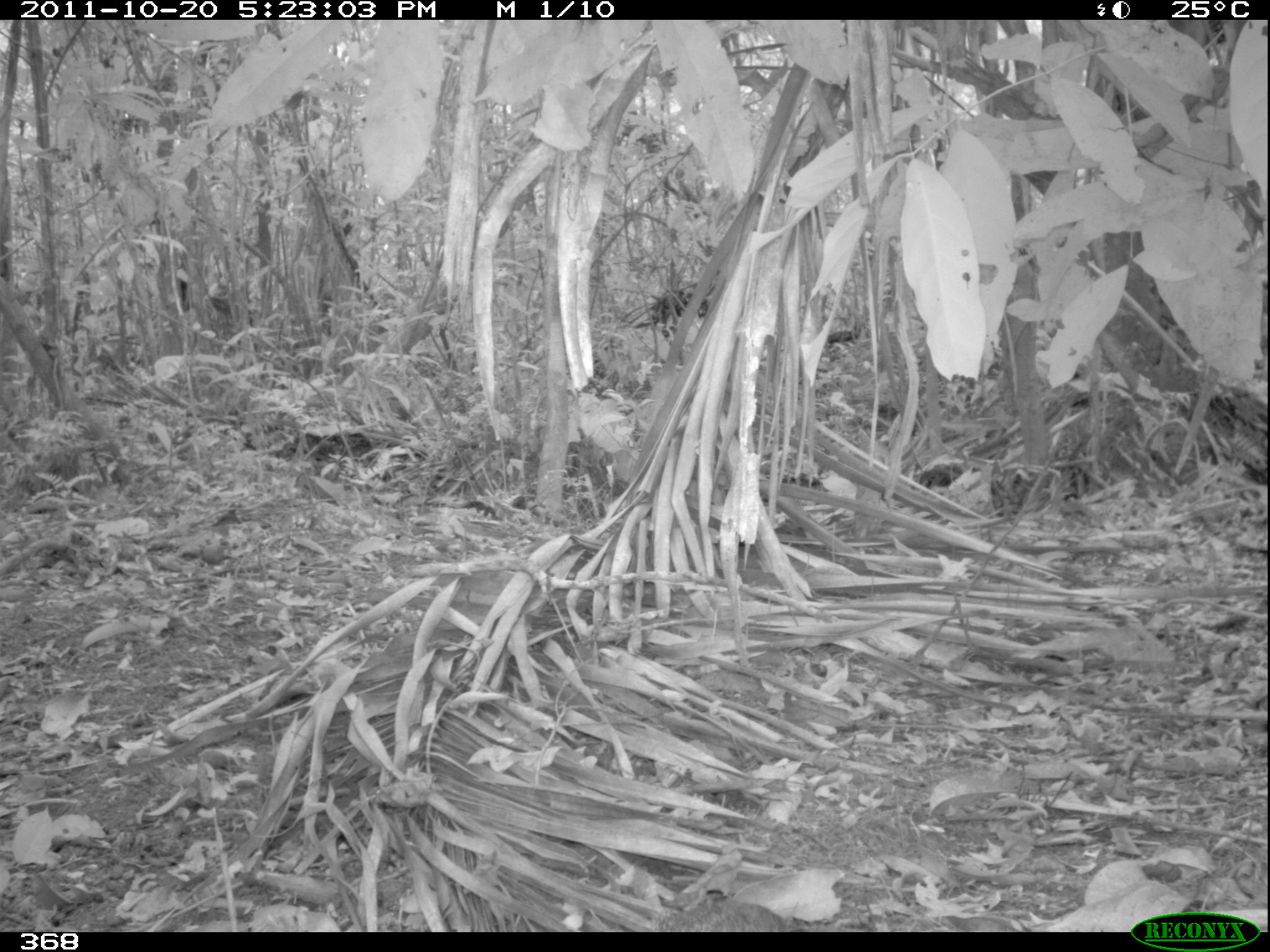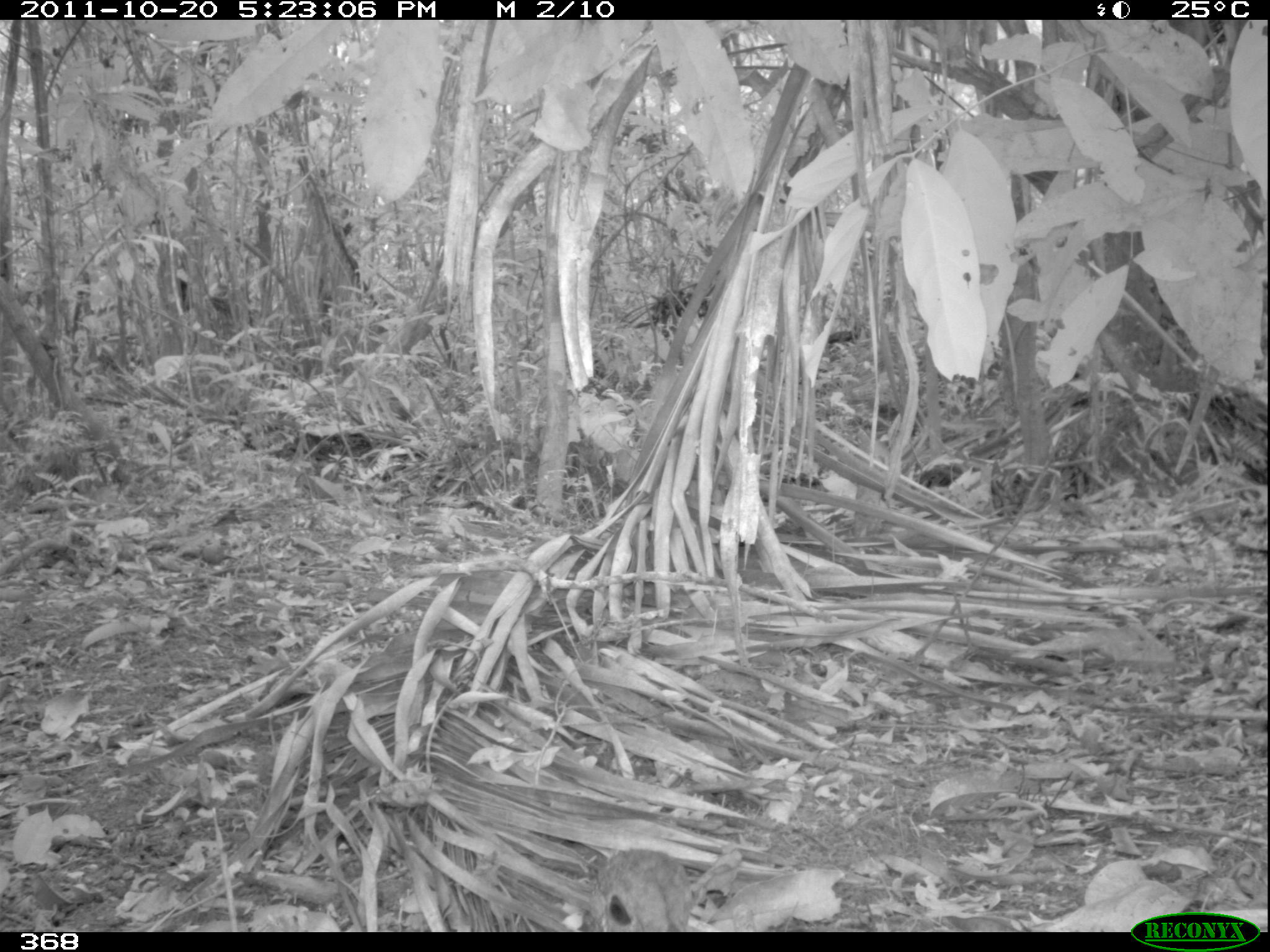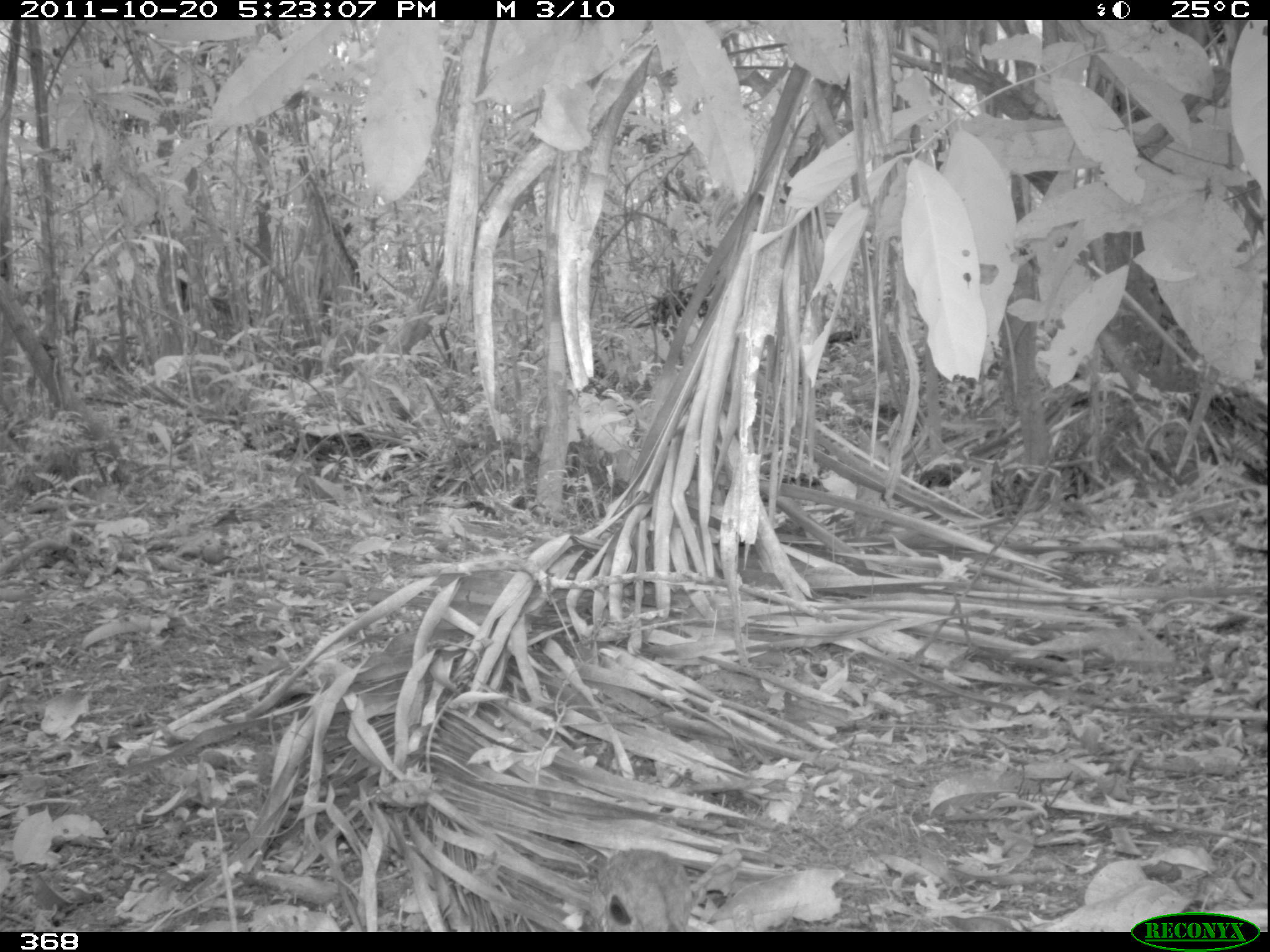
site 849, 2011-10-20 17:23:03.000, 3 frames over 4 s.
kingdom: Animalia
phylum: Chordata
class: Aves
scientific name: Aves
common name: bird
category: unknown bird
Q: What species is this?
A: Unknown bird (bird) (Aves).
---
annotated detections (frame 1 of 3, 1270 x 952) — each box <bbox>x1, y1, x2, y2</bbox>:
unknown bird: <bbox>656, 909, 1018, 932</bbox>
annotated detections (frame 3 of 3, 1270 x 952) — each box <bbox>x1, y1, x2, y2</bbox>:
unknown bird: <bbox>579, 844, 695, 931</bbox>